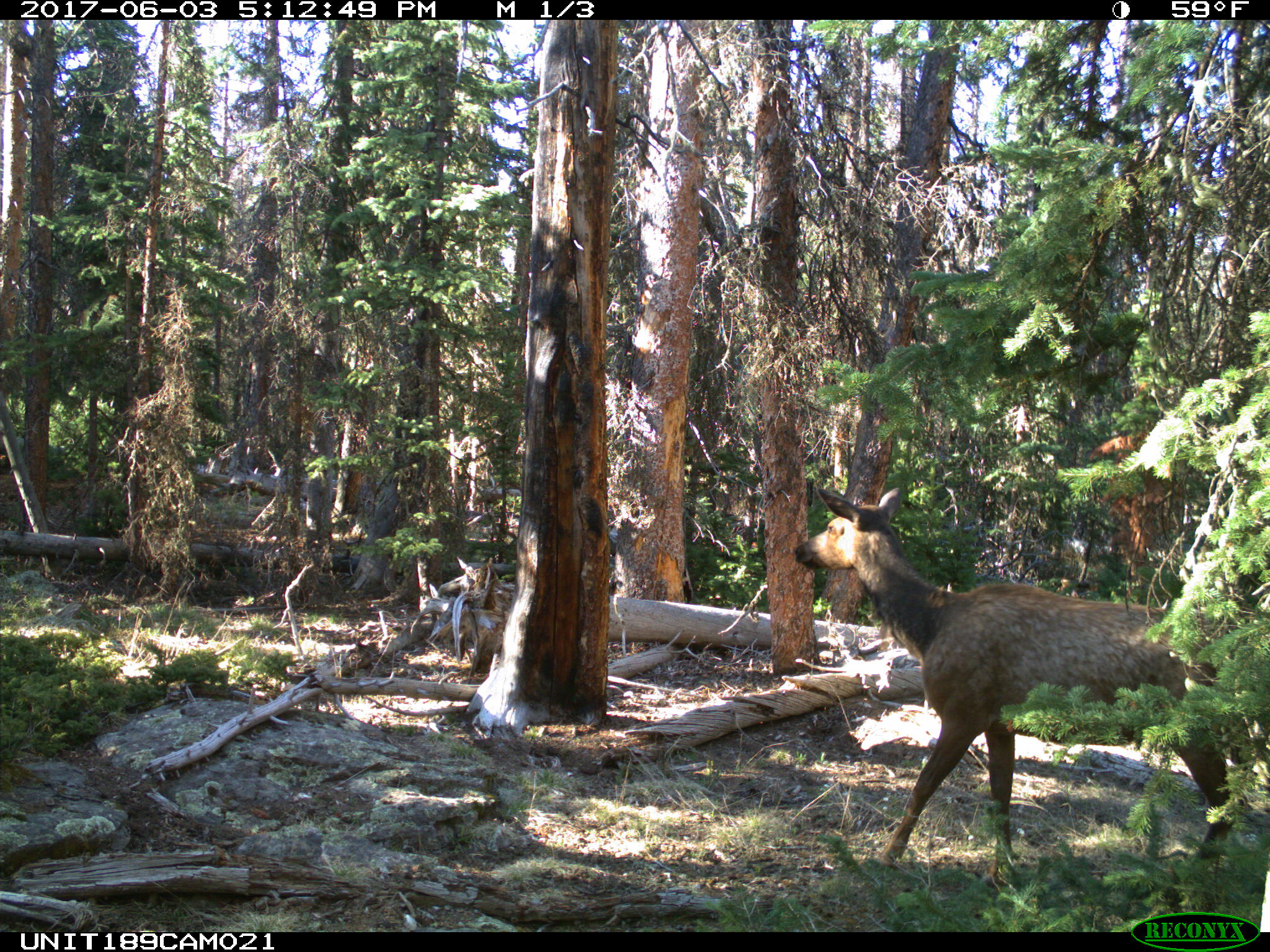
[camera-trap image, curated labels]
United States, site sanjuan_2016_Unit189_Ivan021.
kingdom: Animalia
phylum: Chordata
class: Mammalia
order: Artiodactyla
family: Cervidae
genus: Cervus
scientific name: Cervus elaphus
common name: red deer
Cervus elaphus (red deer).